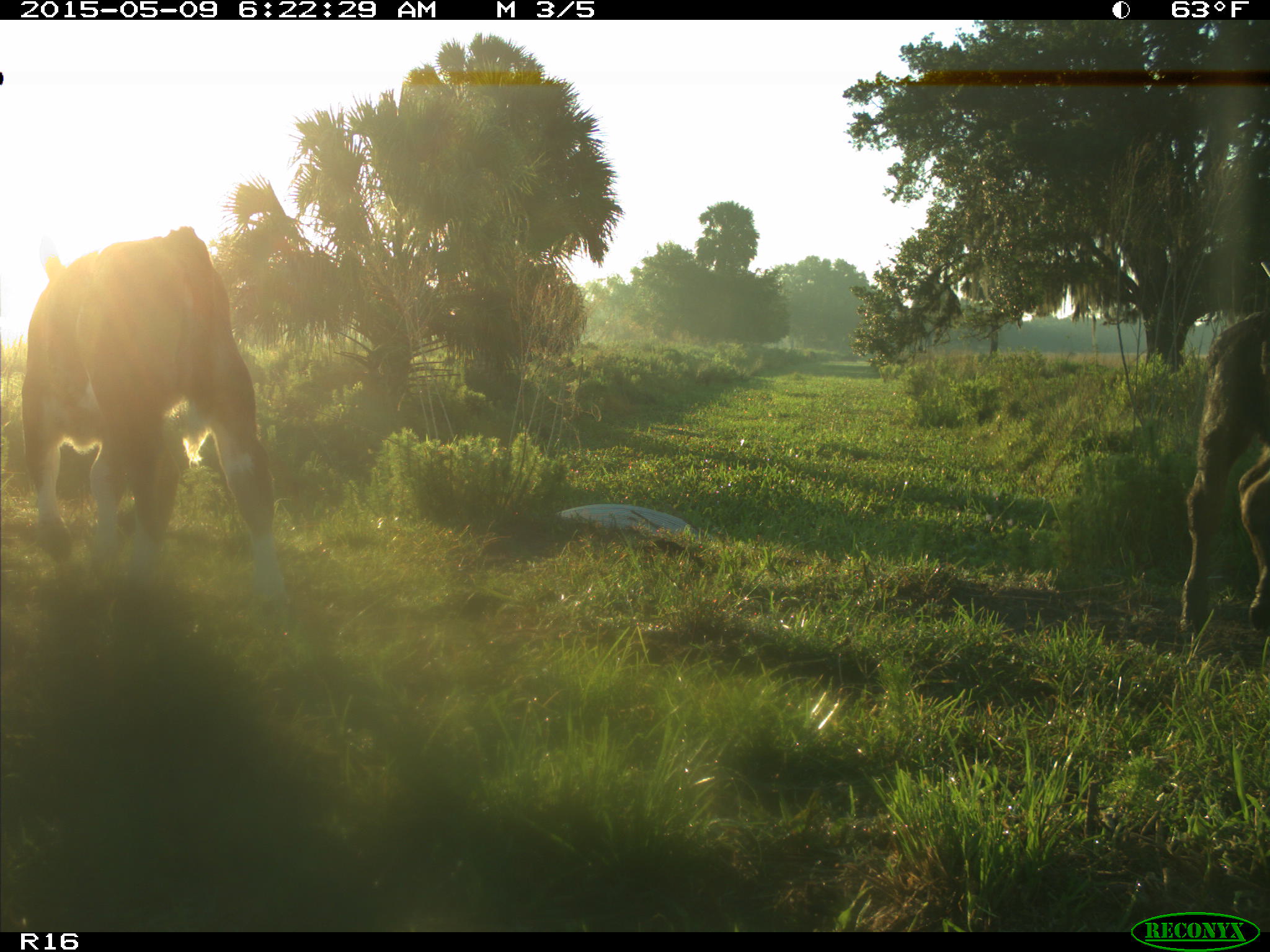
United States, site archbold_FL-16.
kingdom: Animalia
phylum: Chordata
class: Mammalia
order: Artiodactyla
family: Bovidae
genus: Bos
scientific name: Bos taurus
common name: domestic cow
Bos taurus (domestic cow).